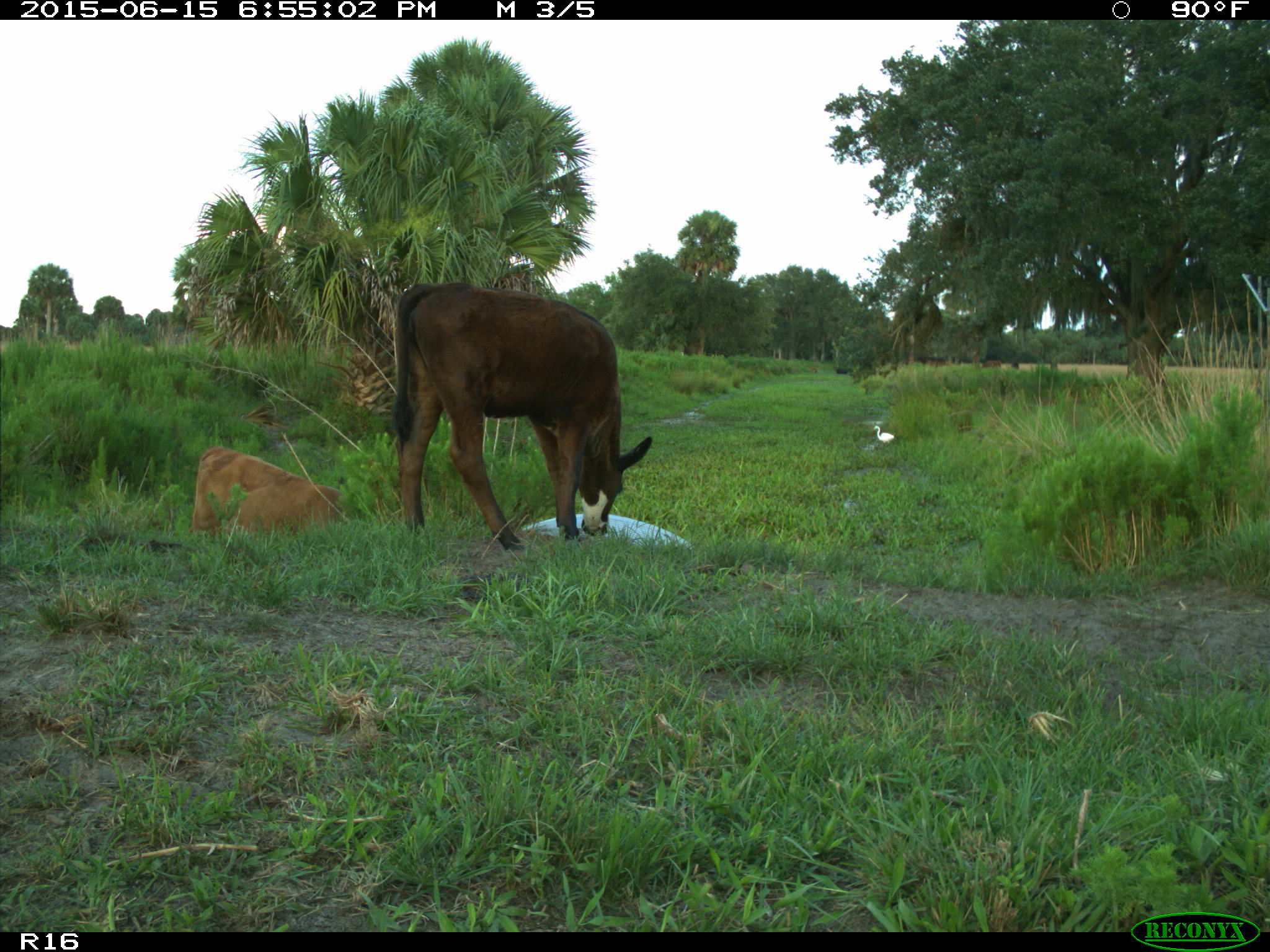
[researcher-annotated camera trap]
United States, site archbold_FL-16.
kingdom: Animalia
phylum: Chordata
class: Mammalia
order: Artiodactyla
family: Bovidae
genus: Bos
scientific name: Bos taurus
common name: domestic cow